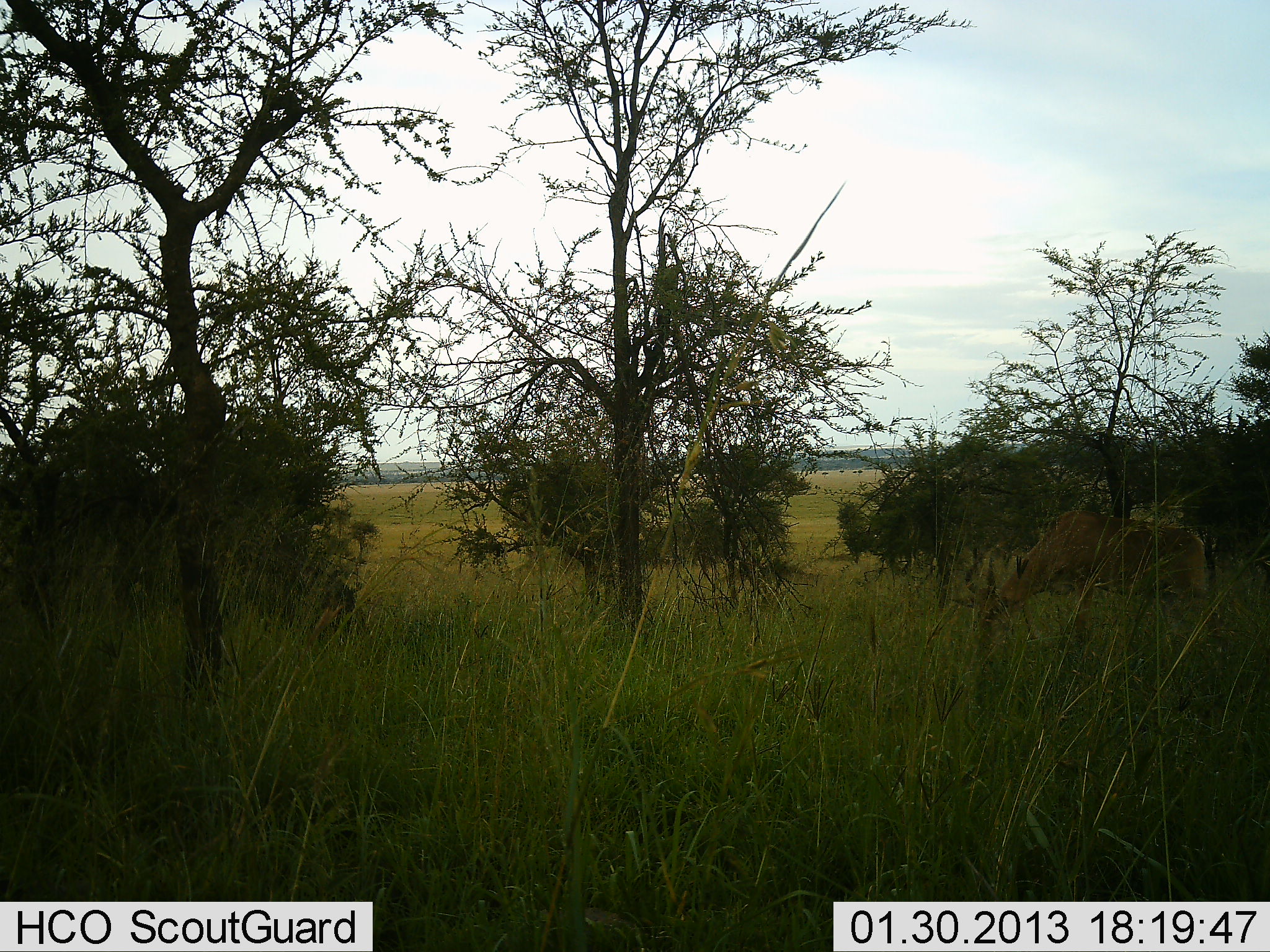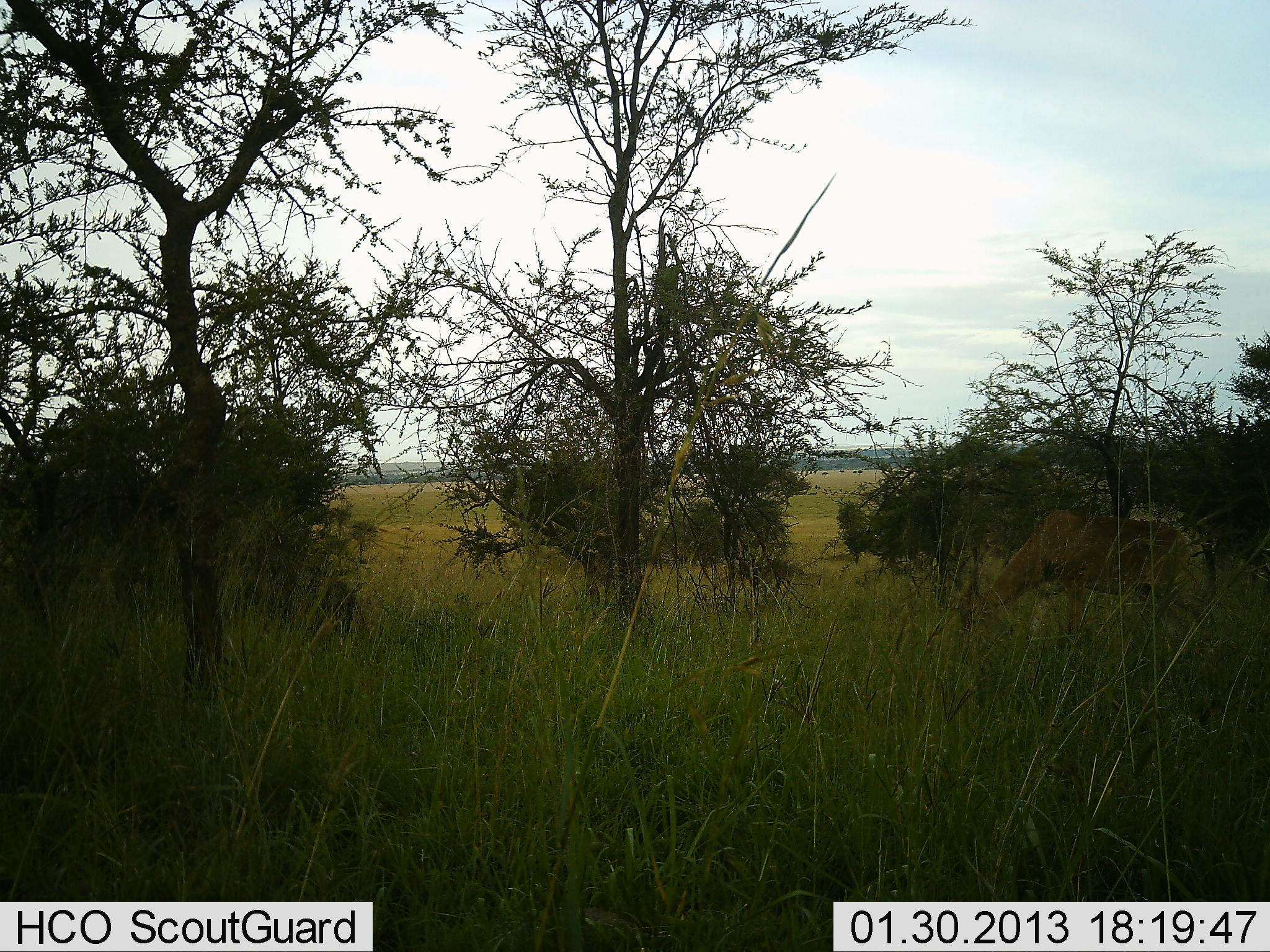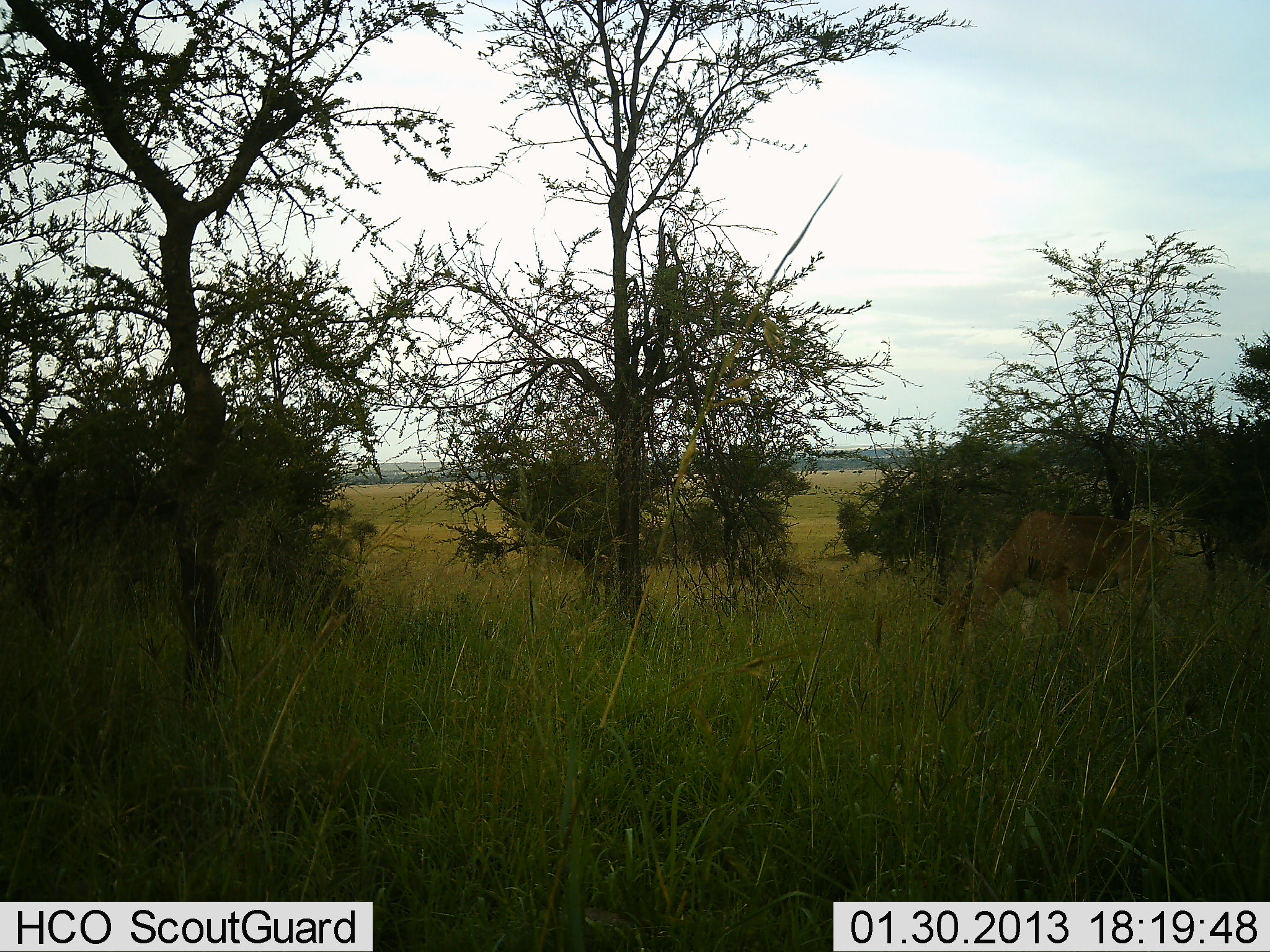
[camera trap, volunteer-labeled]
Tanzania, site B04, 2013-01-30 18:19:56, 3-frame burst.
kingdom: Animalia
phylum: Chordata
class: Mammalia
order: Artiodactyla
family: Bovidae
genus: Alcelaphus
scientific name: Alcelaphus buselaphus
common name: hartebeest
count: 1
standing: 18%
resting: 0%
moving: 18%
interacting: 0%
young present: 0%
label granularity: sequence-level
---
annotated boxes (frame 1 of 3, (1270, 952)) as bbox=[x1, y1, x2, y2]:
animal: bbox=[954, 508, 1217, 647]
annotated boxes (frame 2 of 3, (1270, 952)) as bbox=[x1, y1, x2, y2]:
animal: bbox=[952, 508, 1220, 641]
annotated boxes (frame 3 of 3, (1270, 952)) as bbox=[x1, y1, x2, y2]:
animal: bbox=[930, 508, 1176, 639]